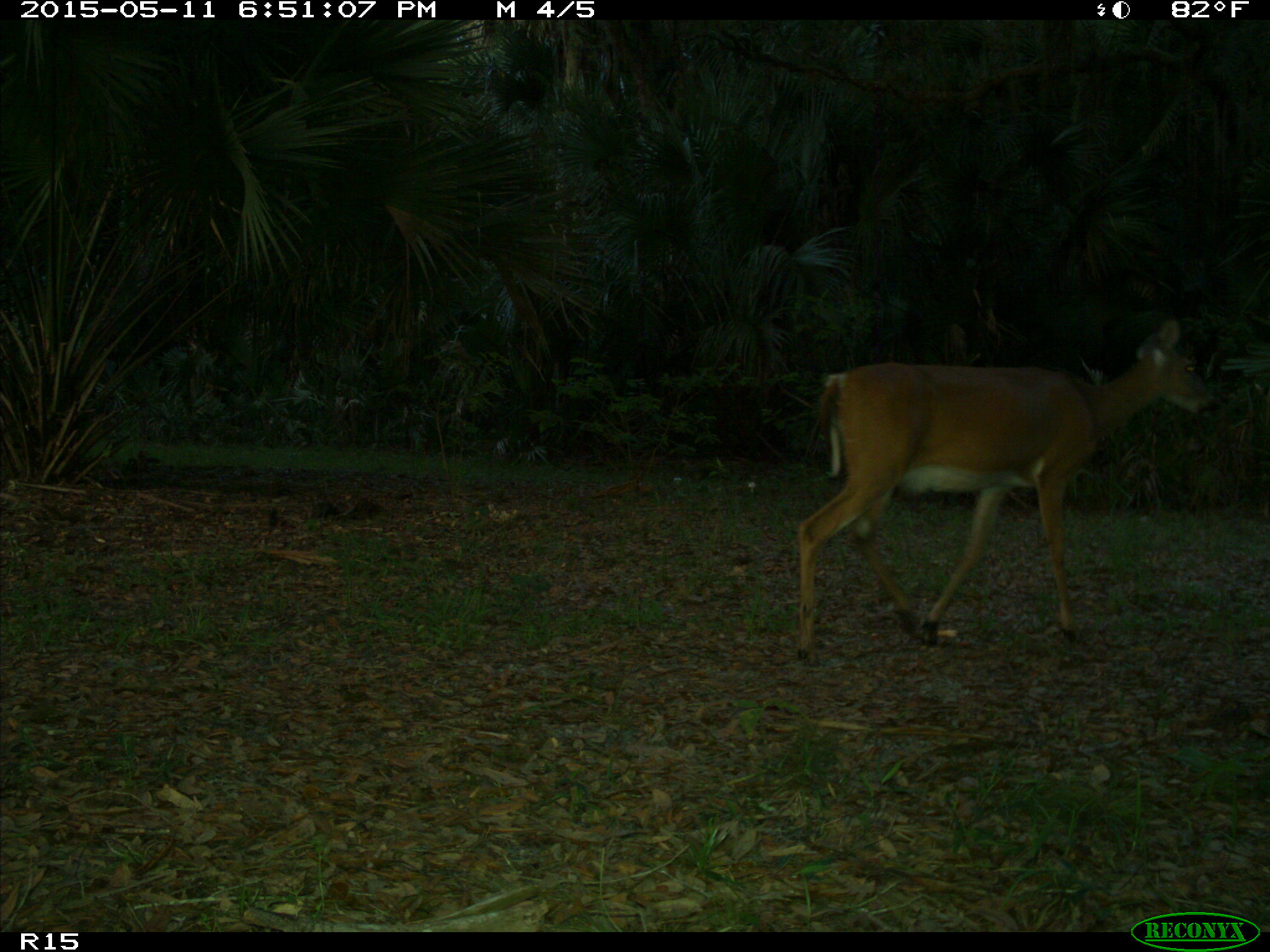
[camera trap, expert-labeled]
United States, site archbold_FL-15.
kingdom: Animalia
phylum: Chordata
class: Mammalia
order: Artiodactyla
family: Cervidae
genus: Odocoileus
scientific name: Odocoileus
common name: deer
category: unidentified deer